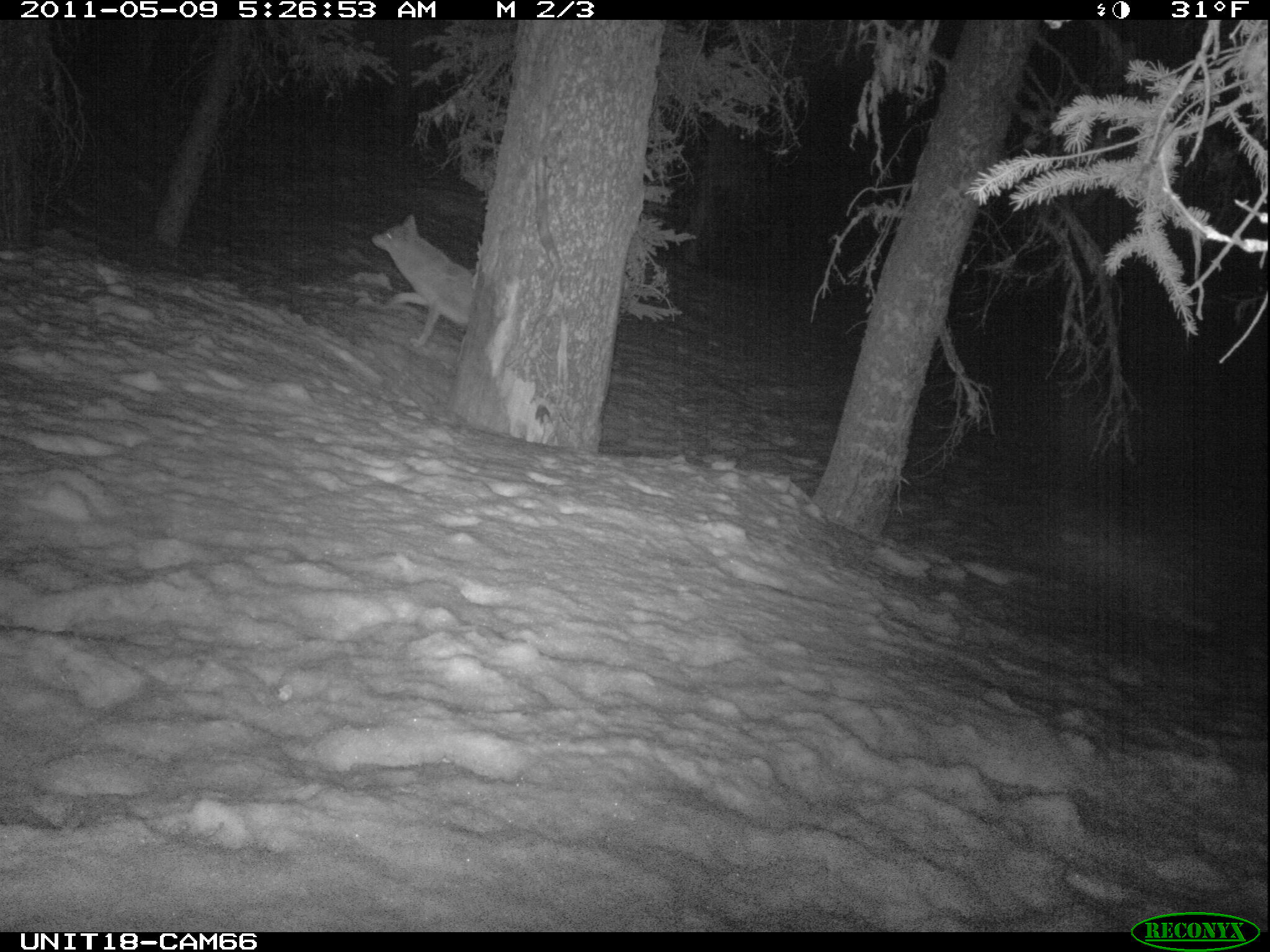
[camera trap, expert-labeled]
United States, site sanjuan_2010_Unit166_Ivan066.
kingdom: Animalia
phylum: Chordata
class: Mammalia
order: Carnivora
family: Canidae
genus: Canis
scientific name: Canis latrans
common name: coyote